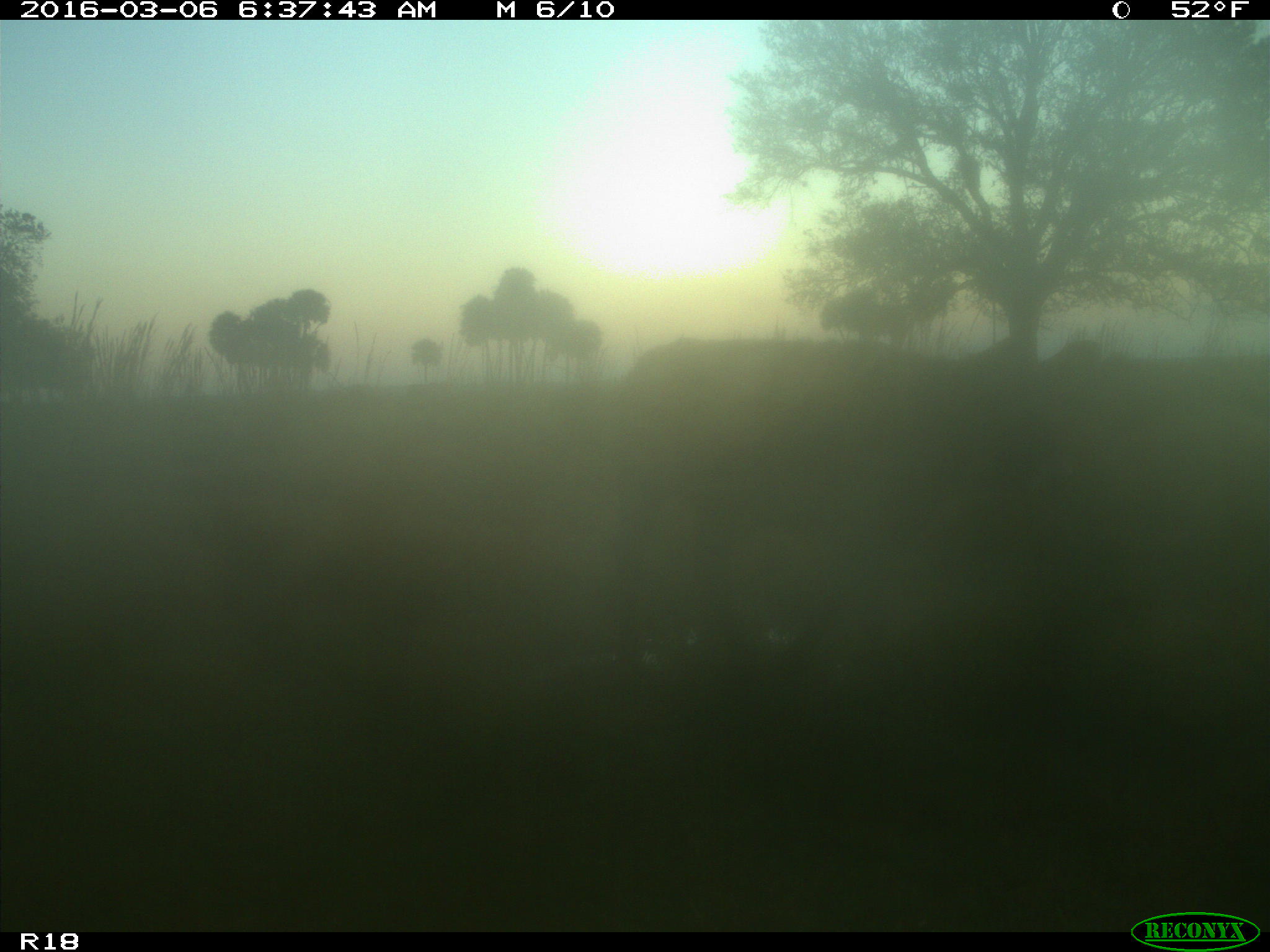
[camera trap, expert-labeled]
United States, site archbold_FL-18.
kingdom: Animalia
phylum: Chordata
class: Mammalia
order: Artiodactyla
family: Bovidae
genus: Bos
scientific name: Bos taurus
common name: domestic cow